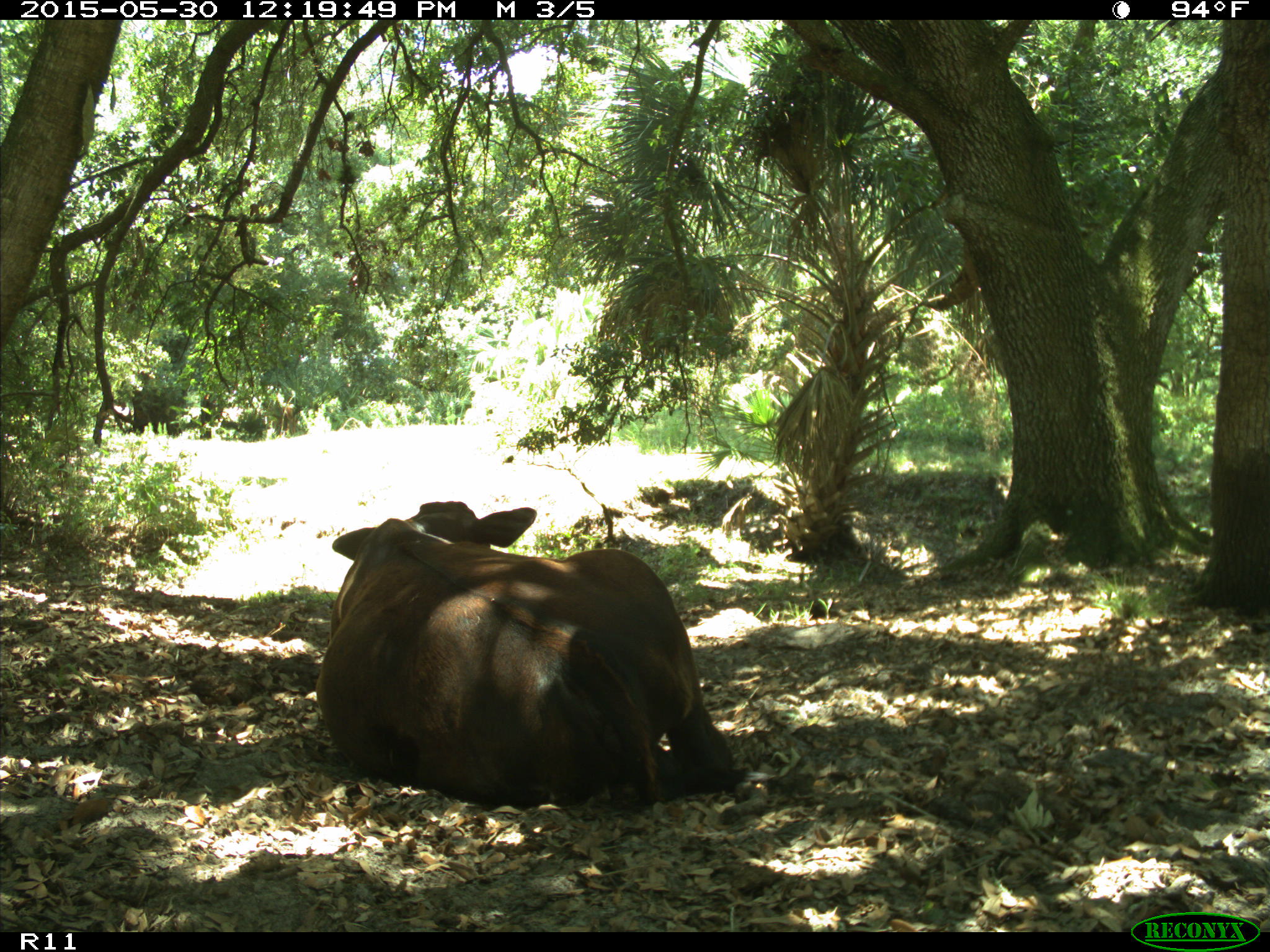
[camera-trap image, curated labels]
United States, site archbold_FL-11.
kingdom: Animalia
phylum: Chordata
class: Mammalia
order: Artiodactyla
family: Bovidae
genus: Bos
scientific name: Bos taurus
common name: domestic cow